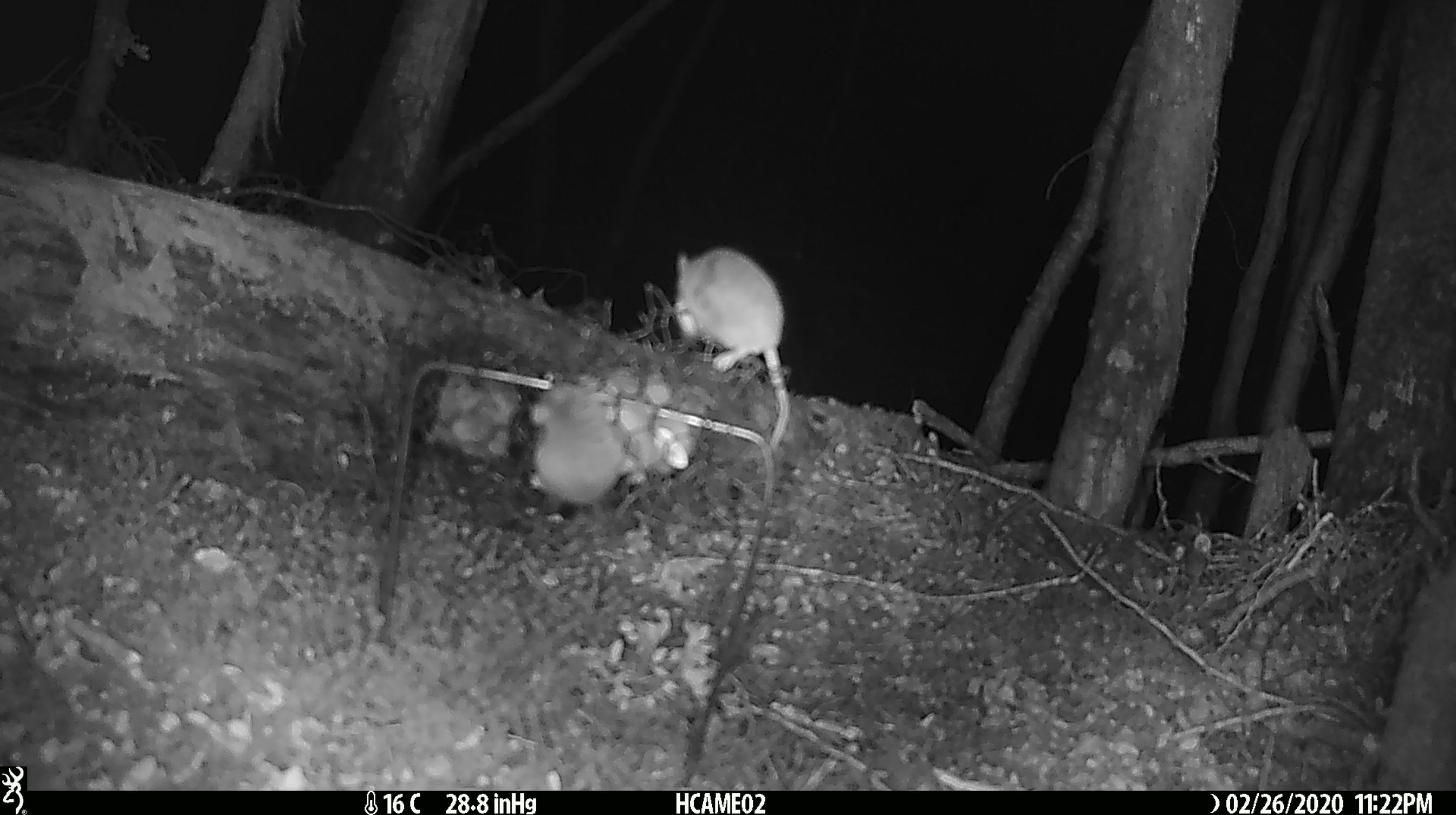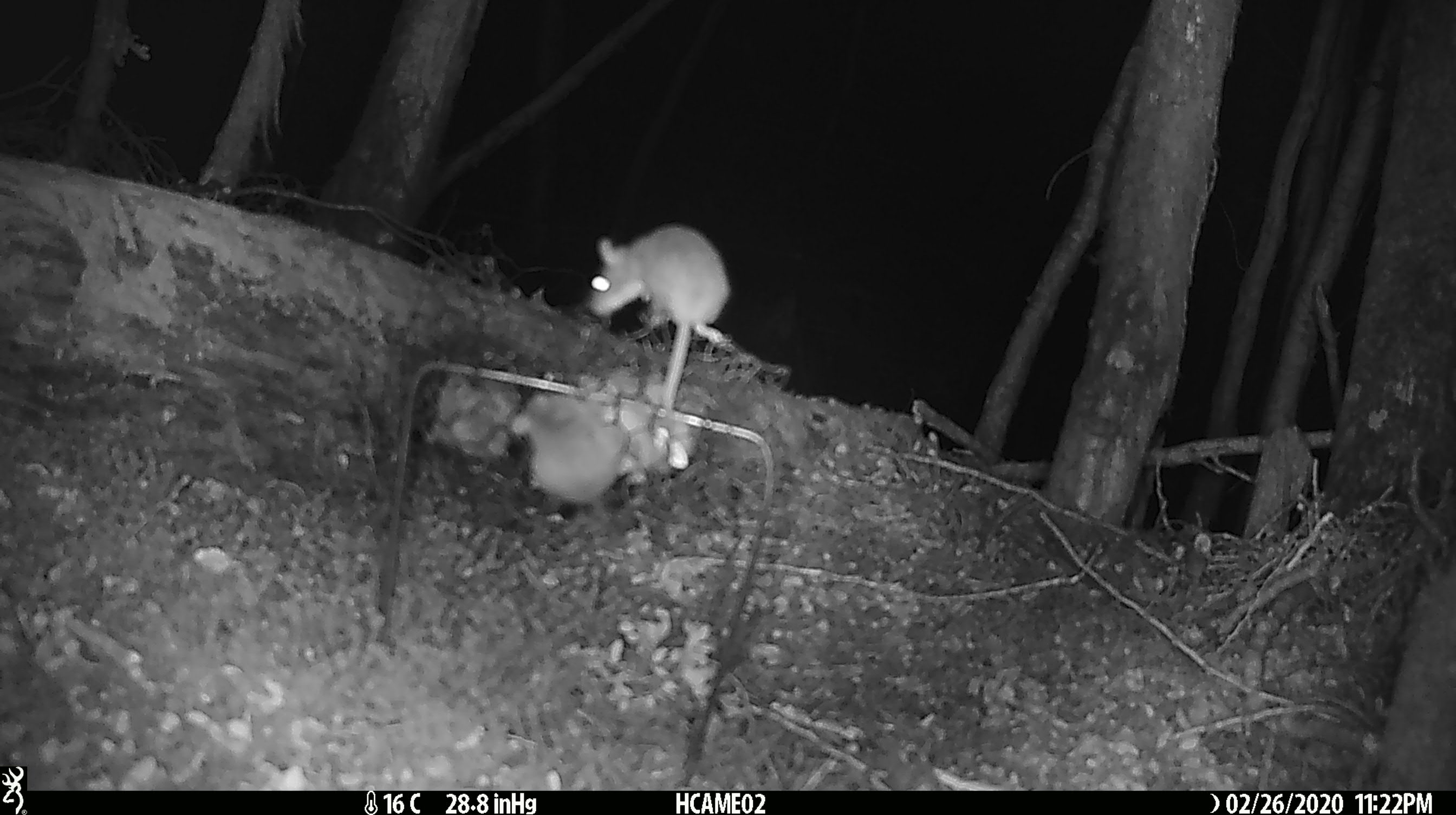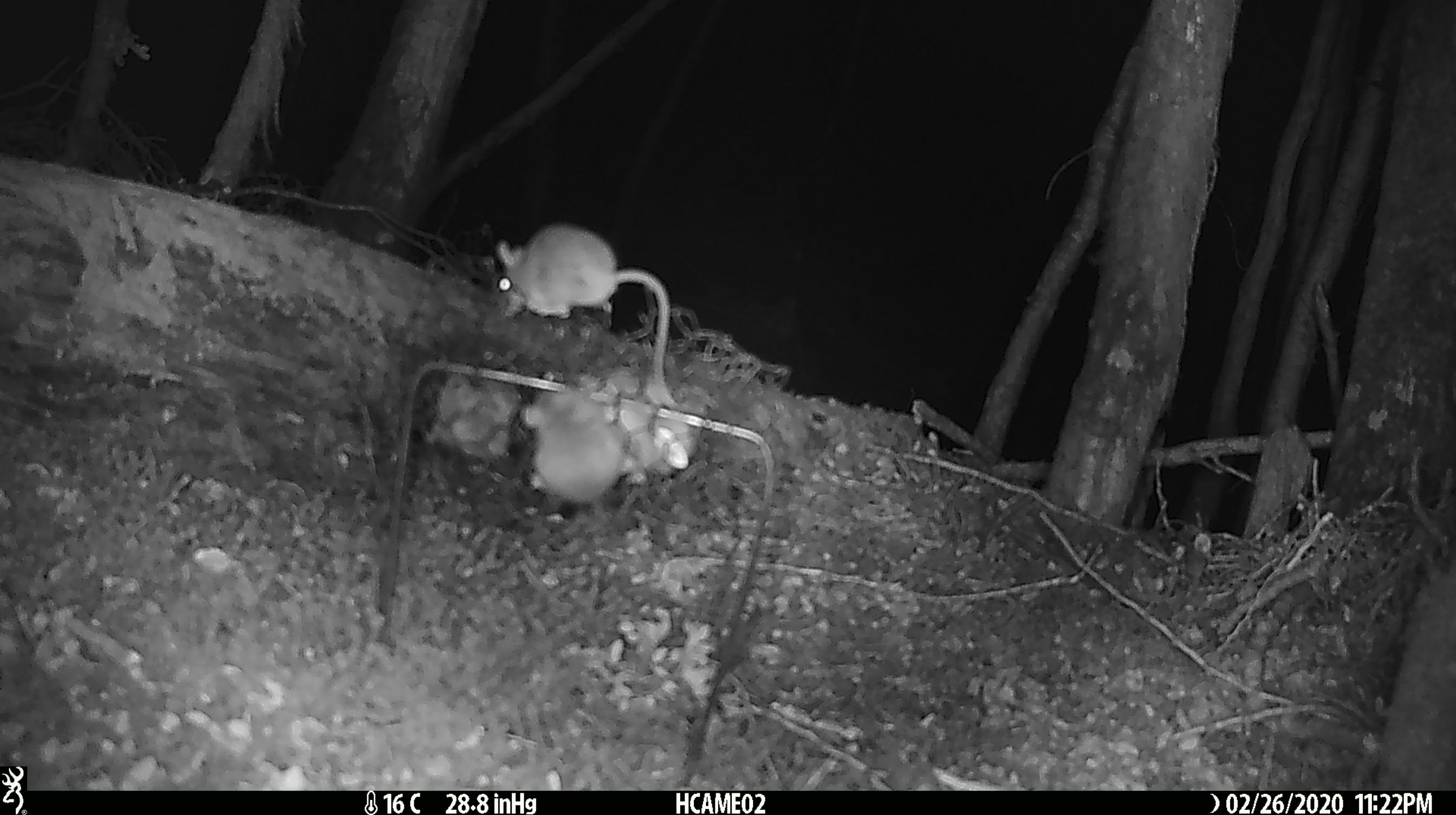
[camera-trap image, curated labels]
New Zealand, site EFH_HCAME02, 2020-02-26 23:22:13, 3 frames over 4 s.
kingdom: Animalia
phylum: Chordata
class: Mammalia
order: Rodentia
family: Muridae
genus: Mus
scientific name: Mus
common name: mouse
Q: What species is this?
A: Mouse (Mus).